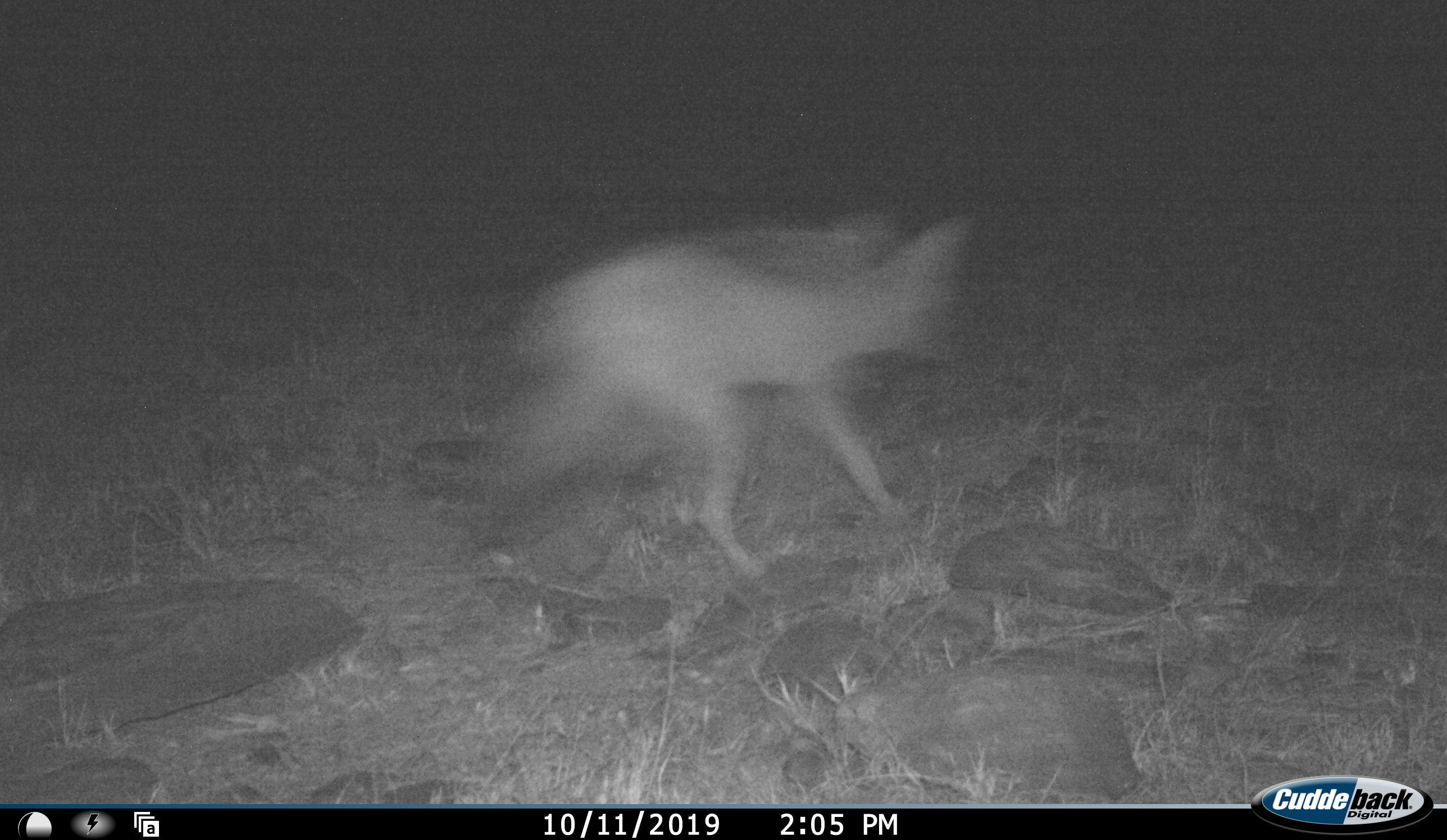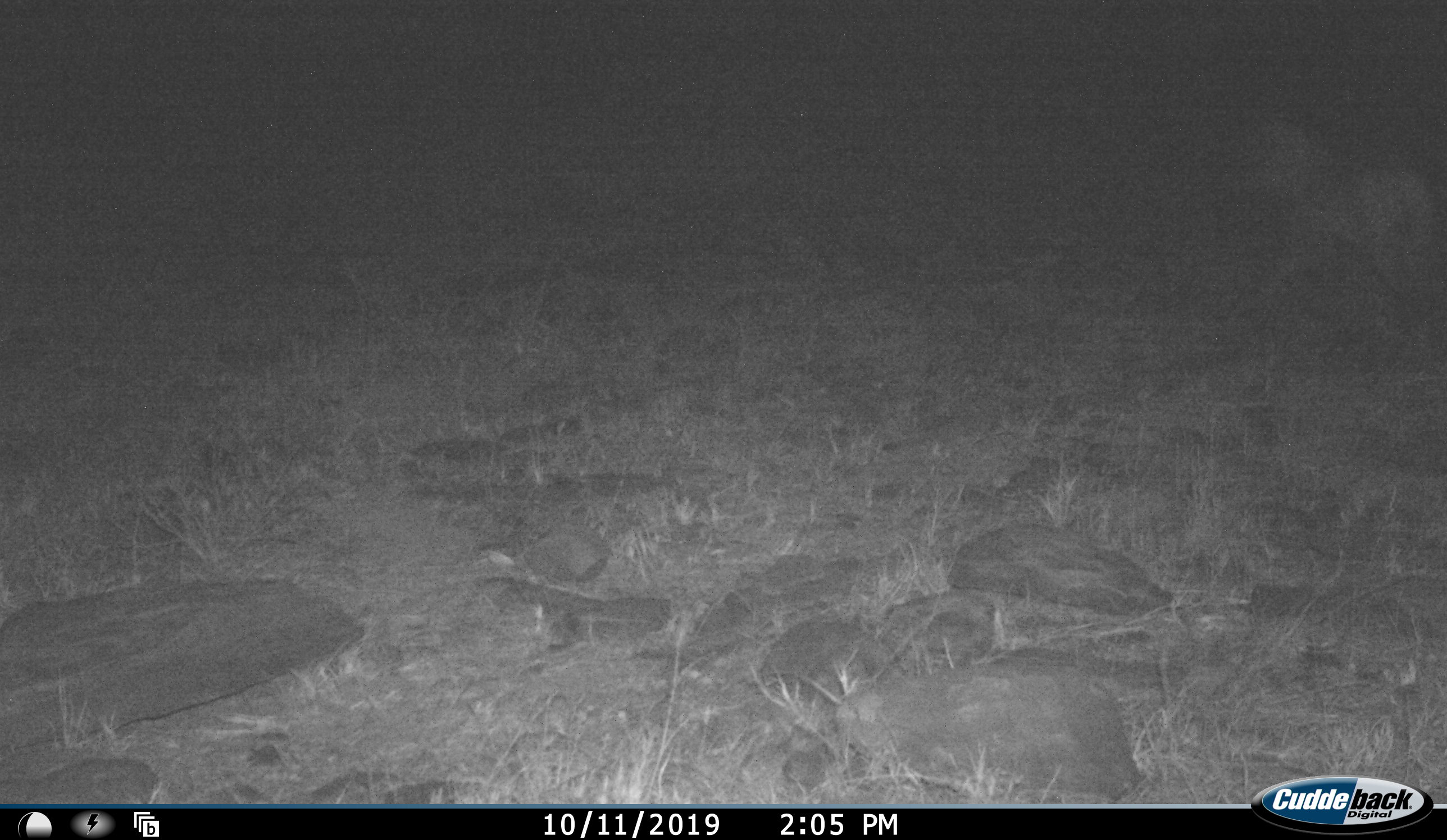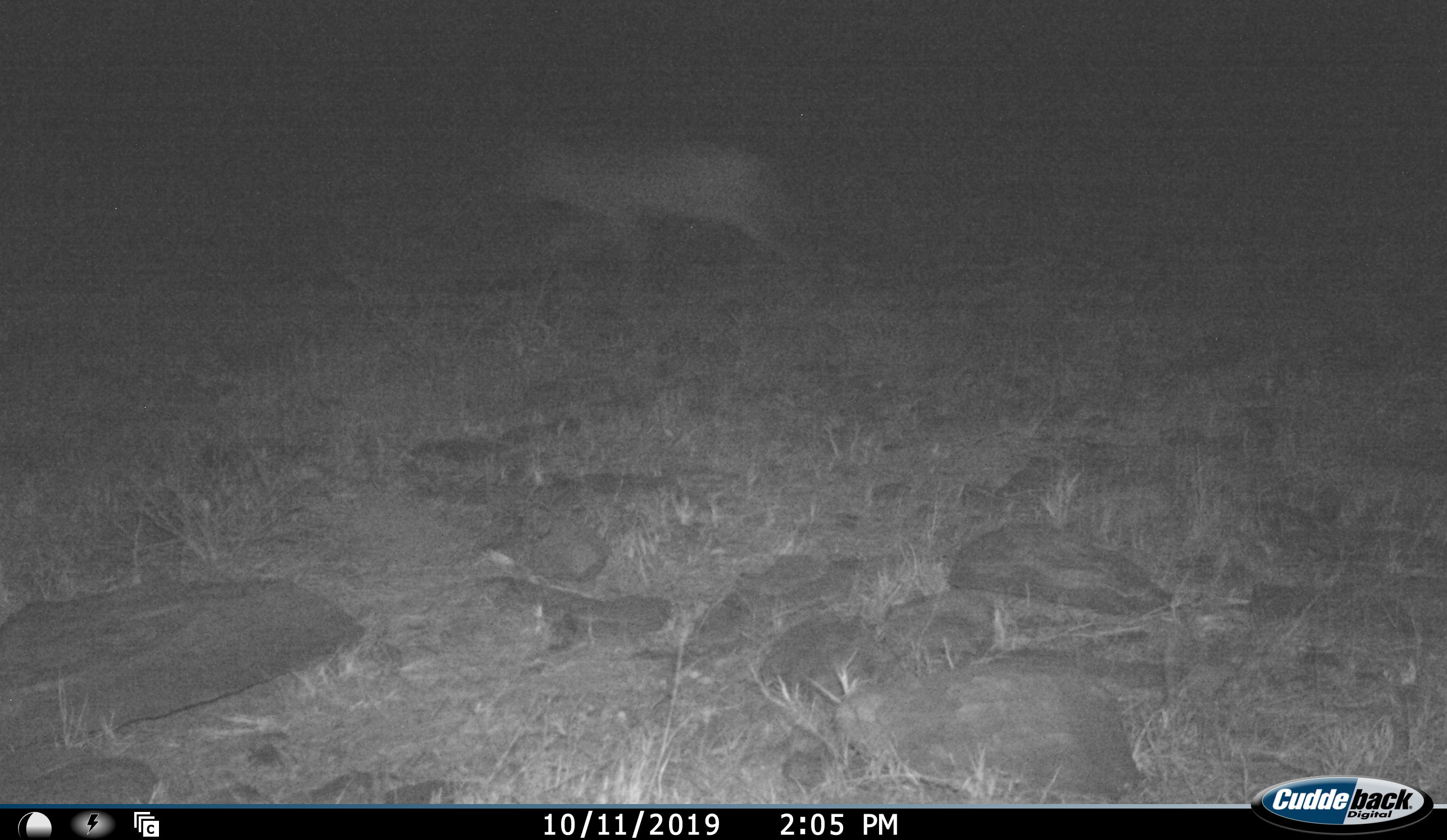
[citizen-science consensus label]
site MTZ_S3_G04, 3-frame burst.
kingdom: Animalia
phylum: Chordata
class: Mammalia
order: Carnivora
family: Canidae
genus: Lupulella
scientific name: Lupulella mesomelas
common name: black-backed jackal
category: jackalblackbacked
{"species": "jackalblackbacked (black-backed jackal) (Lupulella mesomelas)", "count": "1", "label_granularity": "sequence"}